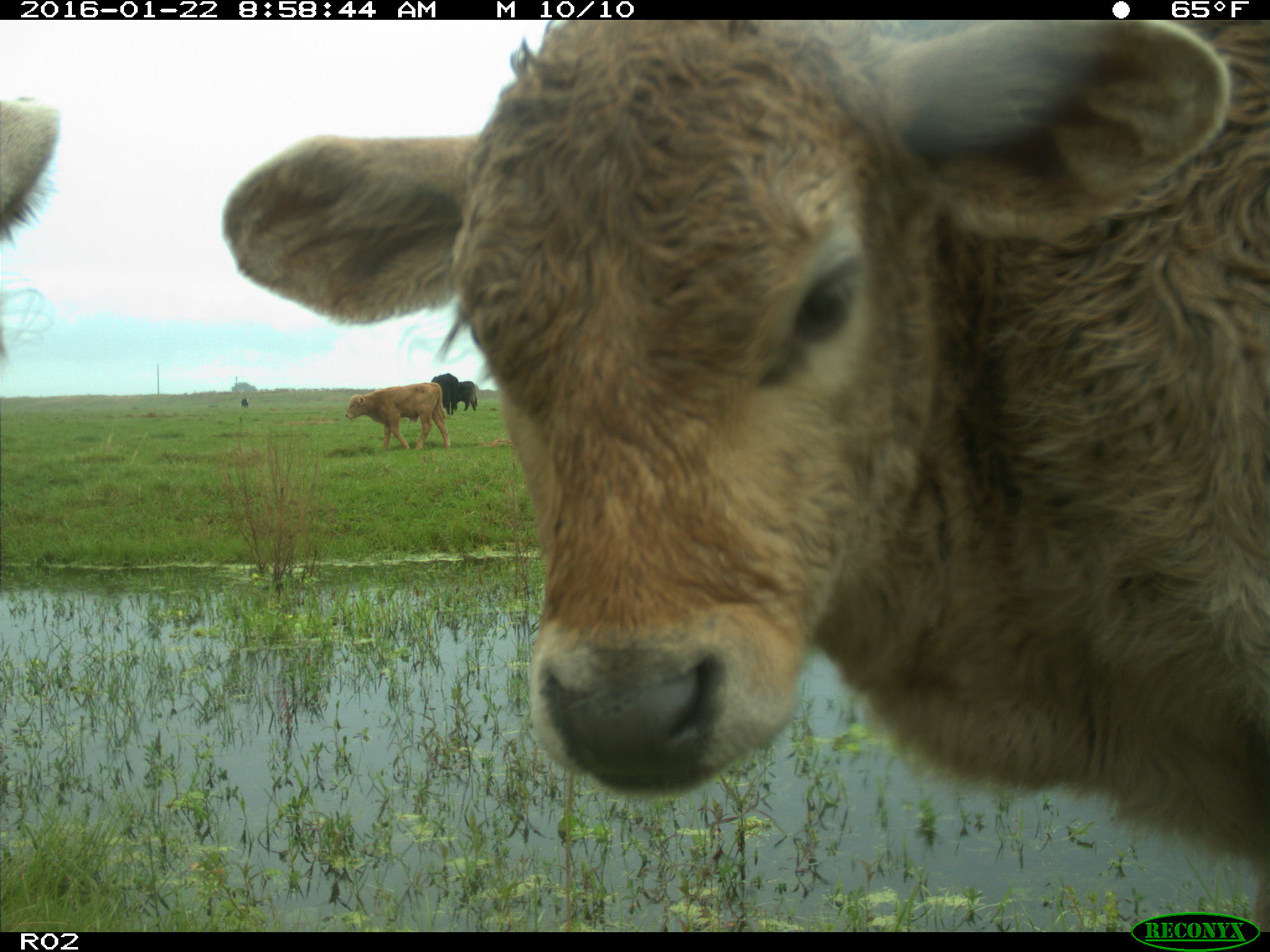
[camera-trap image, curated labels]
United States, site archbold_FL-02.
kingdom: Animalia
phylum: Chordata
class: Mammalia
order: Artiodactyla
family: Bovidae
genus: Bos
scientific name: Bos taurus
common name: domestic cow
Bos taurus (domestic cow).